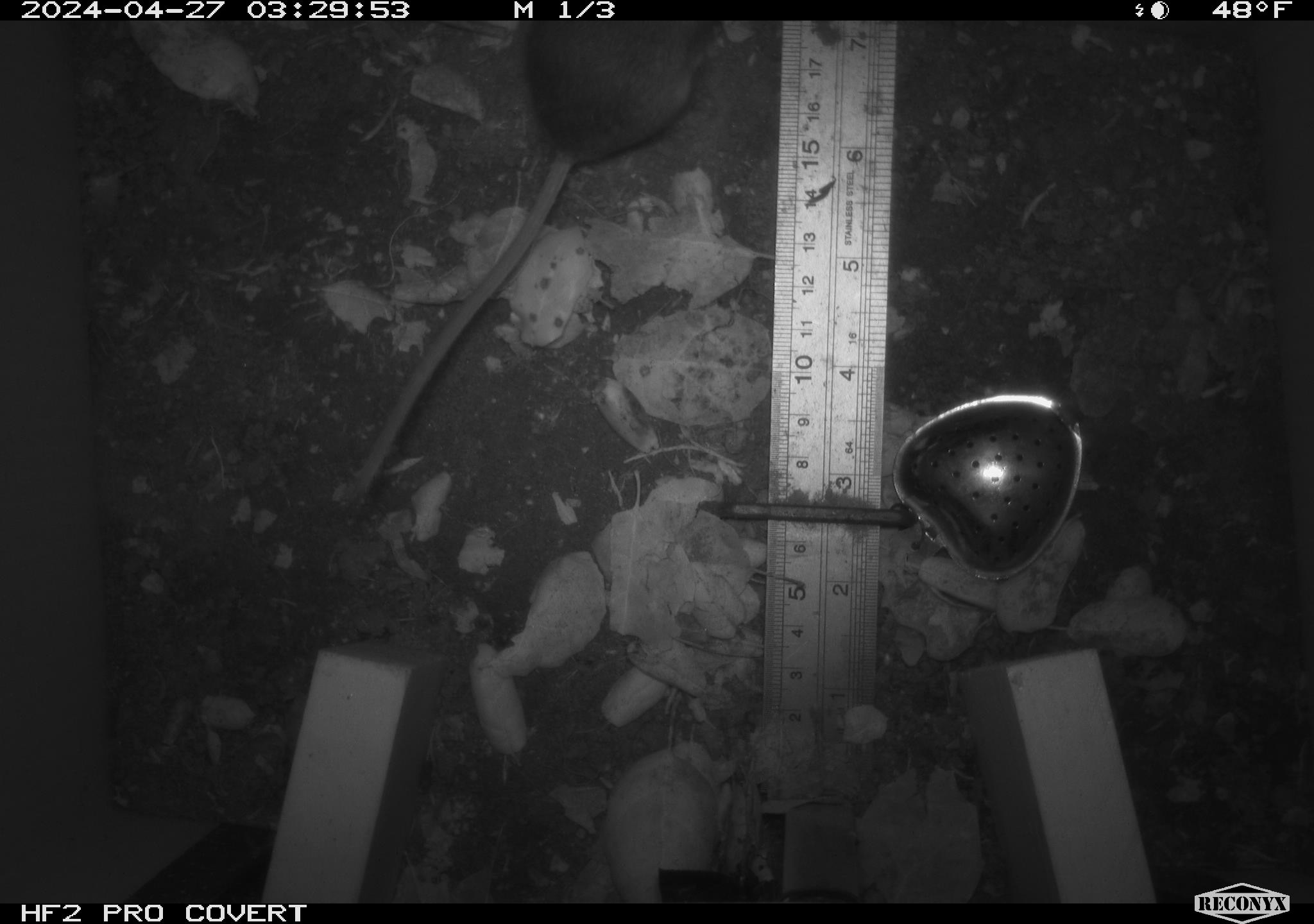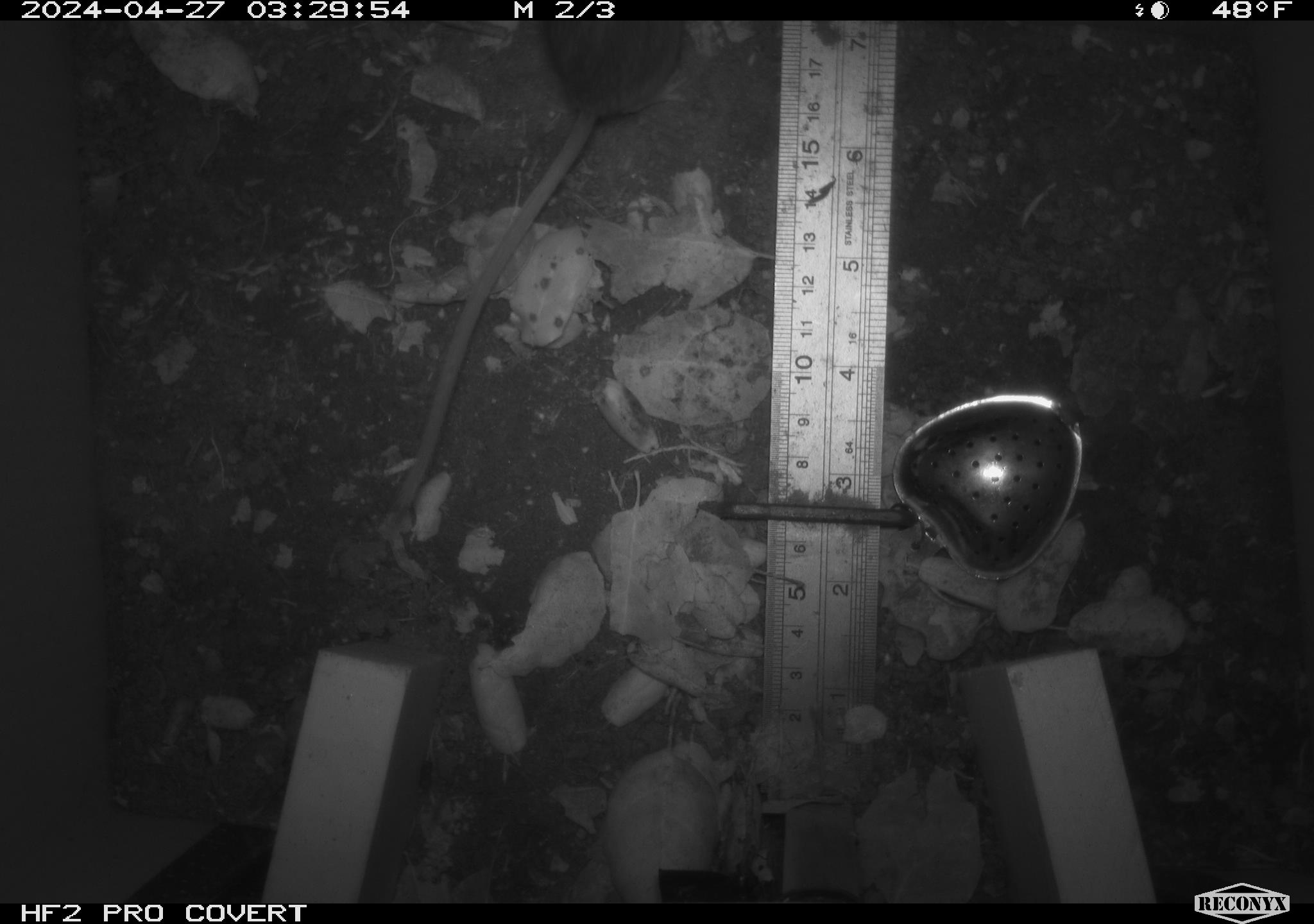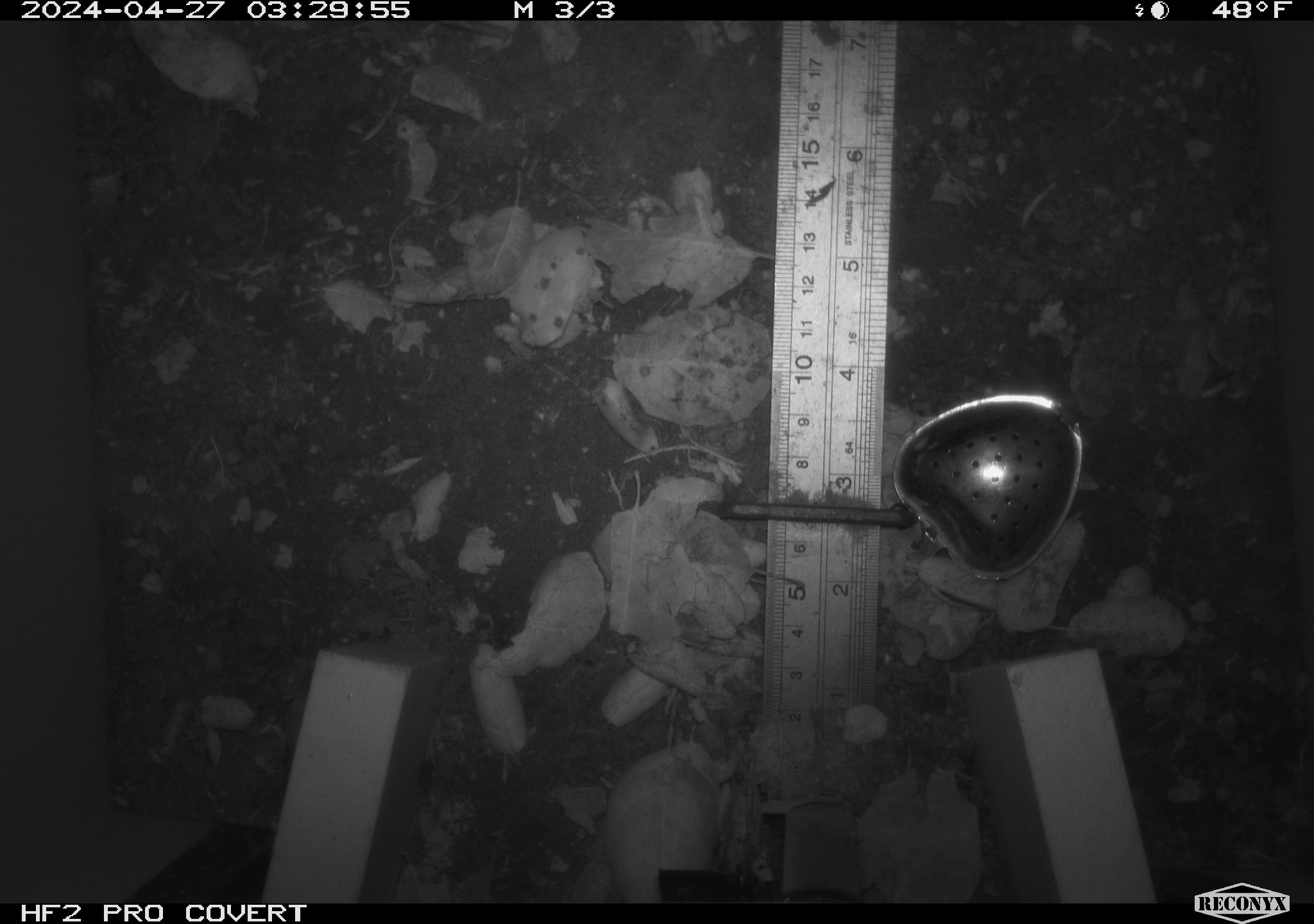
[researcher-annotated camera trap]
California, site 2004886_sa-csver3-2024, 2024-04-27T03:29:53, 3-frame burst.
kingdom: Animalia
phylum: Chordata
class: Mammalia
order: Rodentia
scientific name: Rodentia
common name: rodent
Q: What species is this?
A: Rodent (Rodentia).